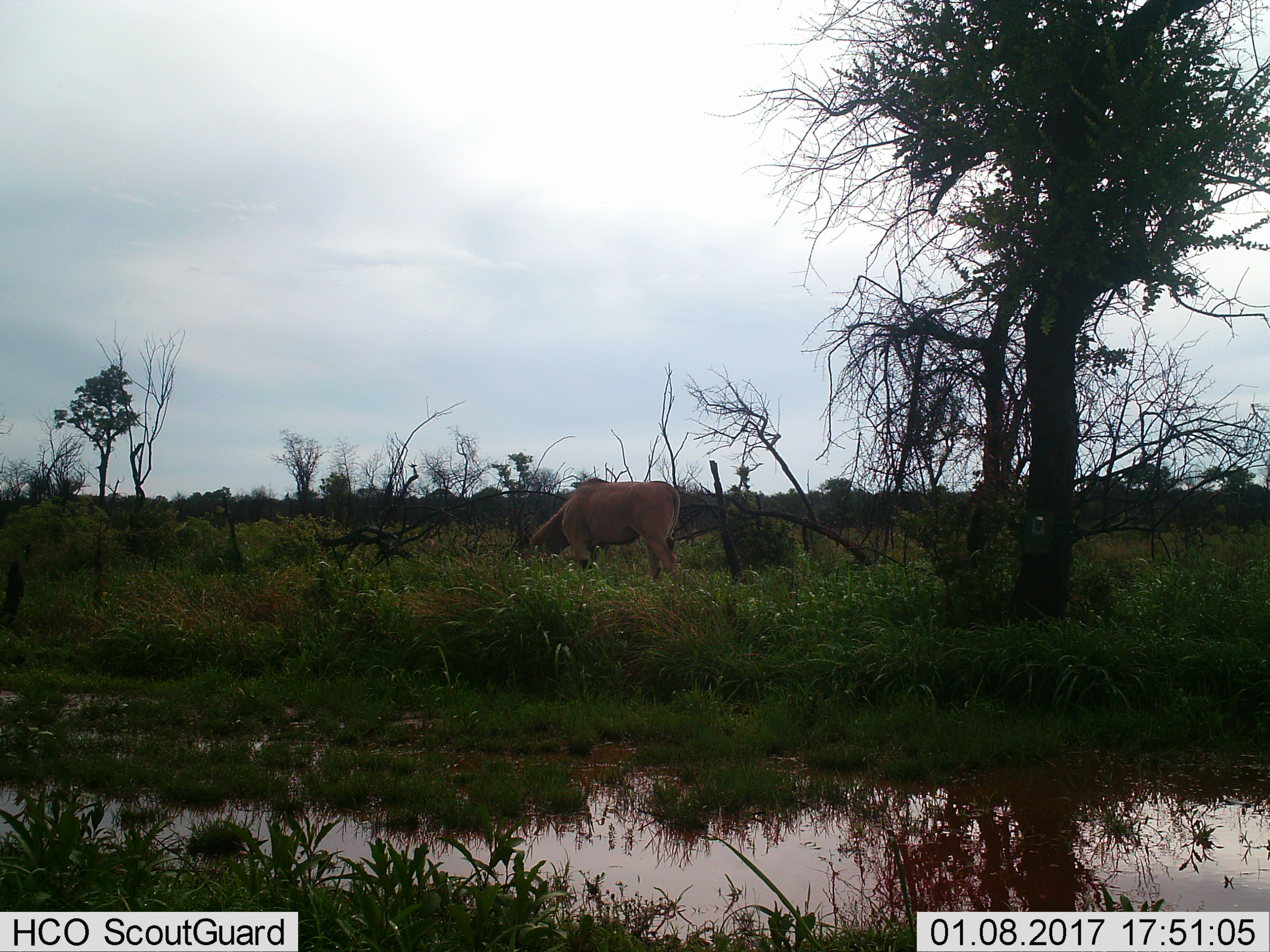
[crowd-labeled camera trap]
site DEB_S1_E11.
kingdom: Animalia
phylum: Chordata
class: Mammalia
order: Artiodactyla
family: Bovidae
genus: Tragelaphus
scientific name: Tragelaphus oryx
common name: eland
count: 1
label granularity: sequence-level